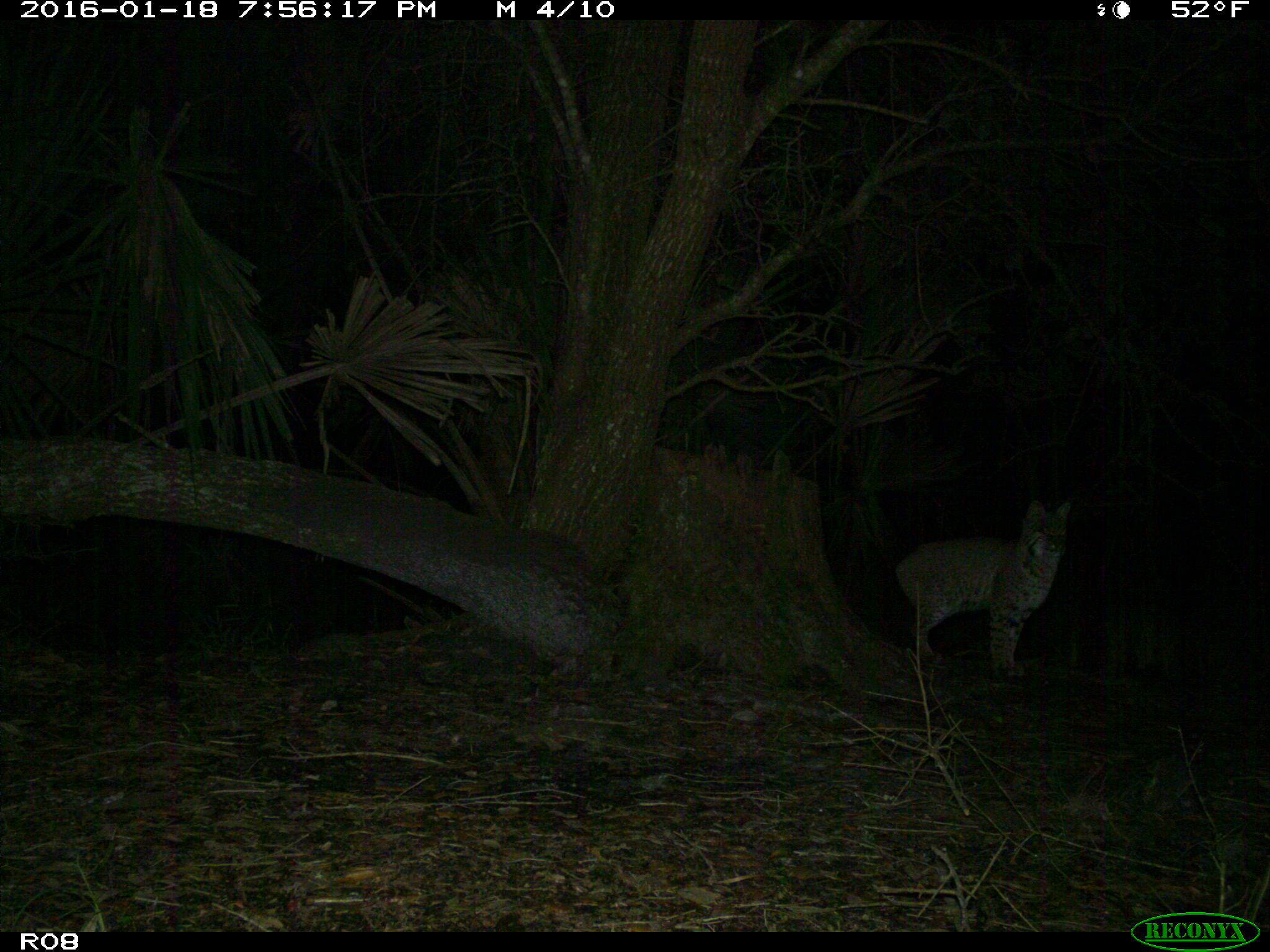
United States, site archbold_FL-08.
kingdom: Animalia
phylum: Chordata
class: Mammalia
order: Carnivora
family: Felidae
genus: Lynx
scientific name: Lynx rufus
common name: bobcat